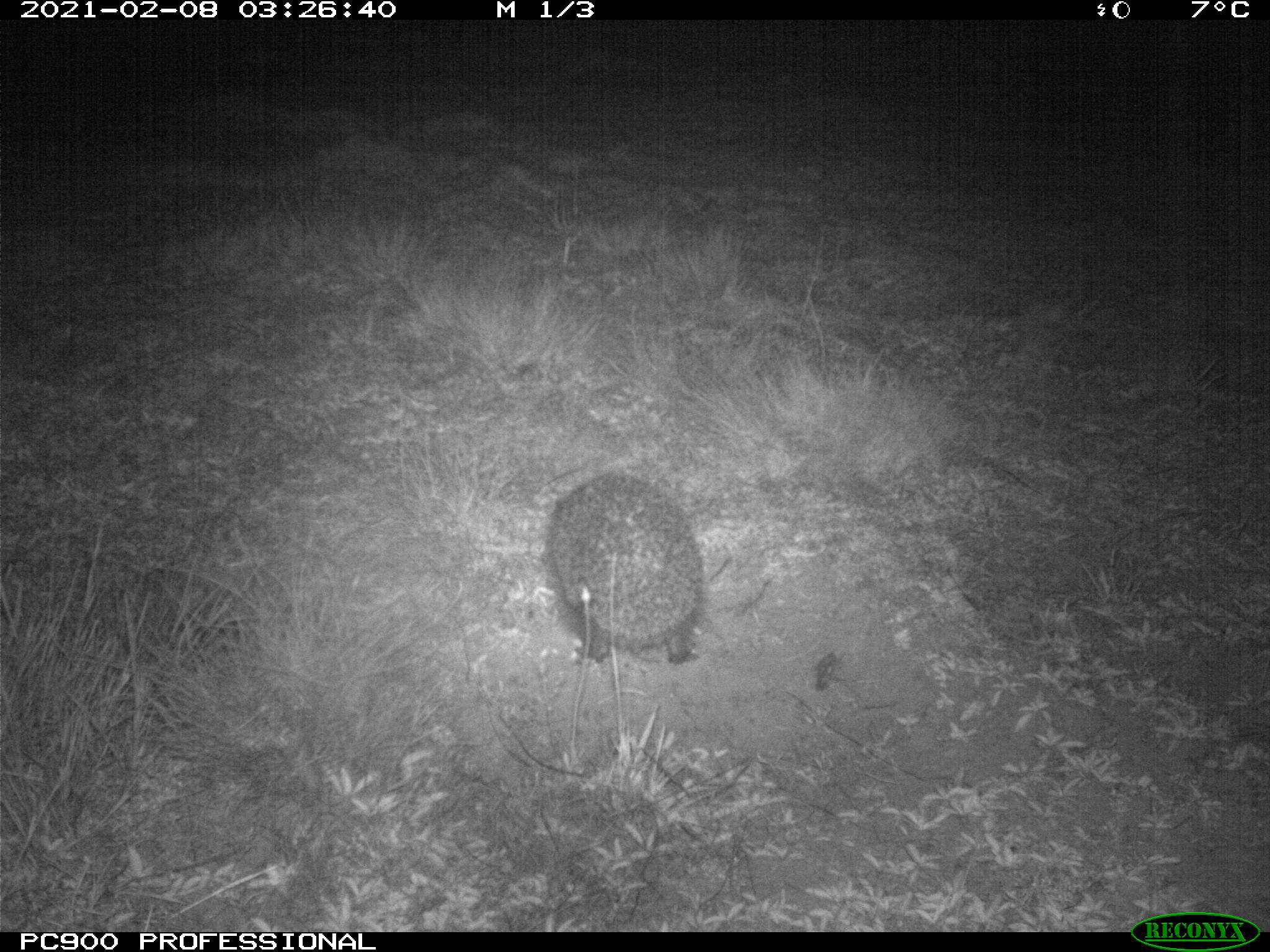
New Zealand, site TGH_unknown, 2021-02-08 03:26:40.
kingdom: Animalia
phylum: Chordata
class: Mammalia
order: Eulipotyphla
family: Erinaceidae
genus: Erinaceus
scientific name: Erinaceus europaeus europaeus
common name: european hedgehog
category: hedgehog